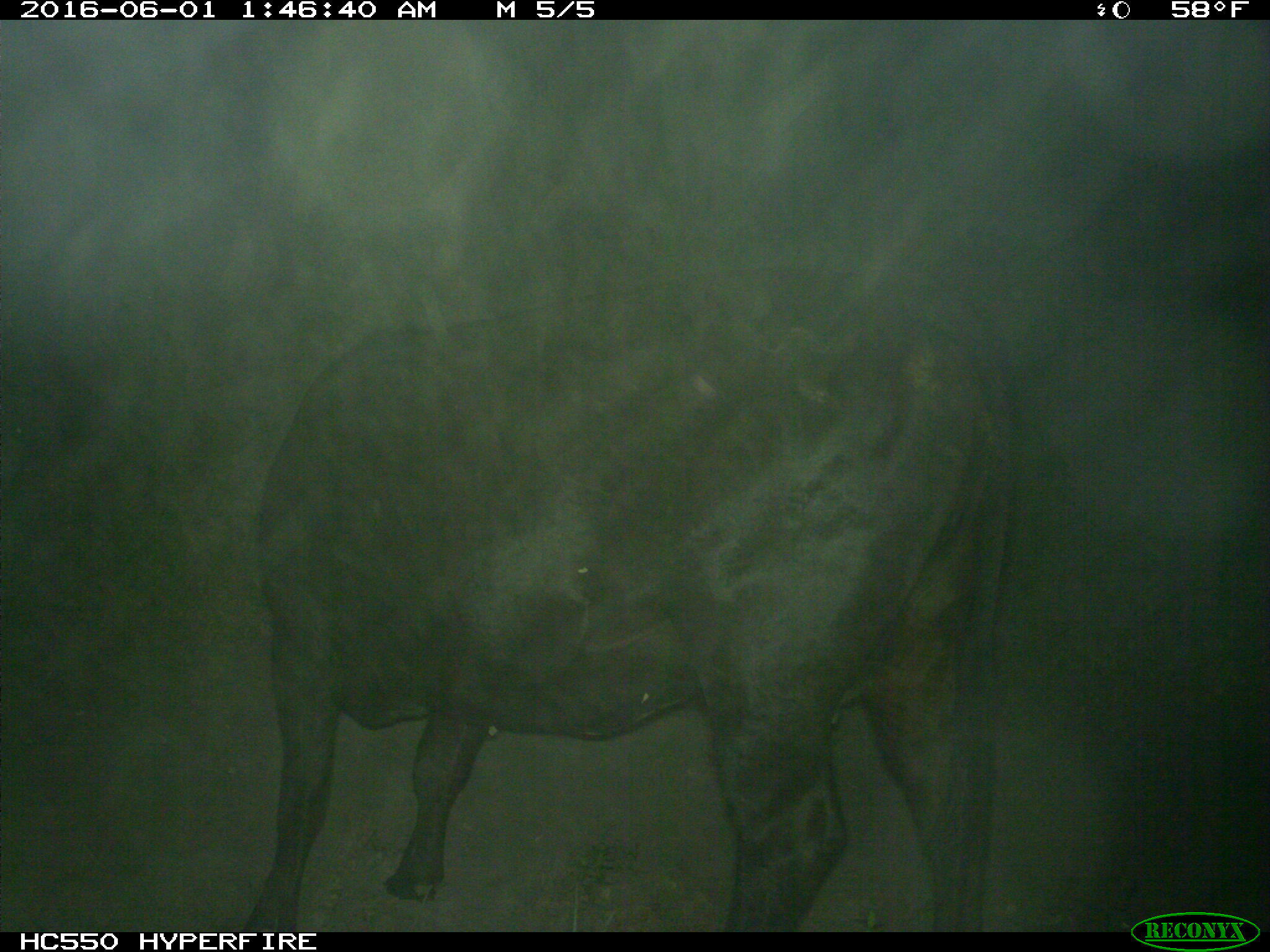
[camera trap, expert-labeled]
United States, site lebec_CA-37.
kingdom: Animalia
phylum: Chordata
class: Mammalia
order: Artiodactyla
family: Bovidae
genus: Bos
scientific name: Bos taurus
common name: domestic cow